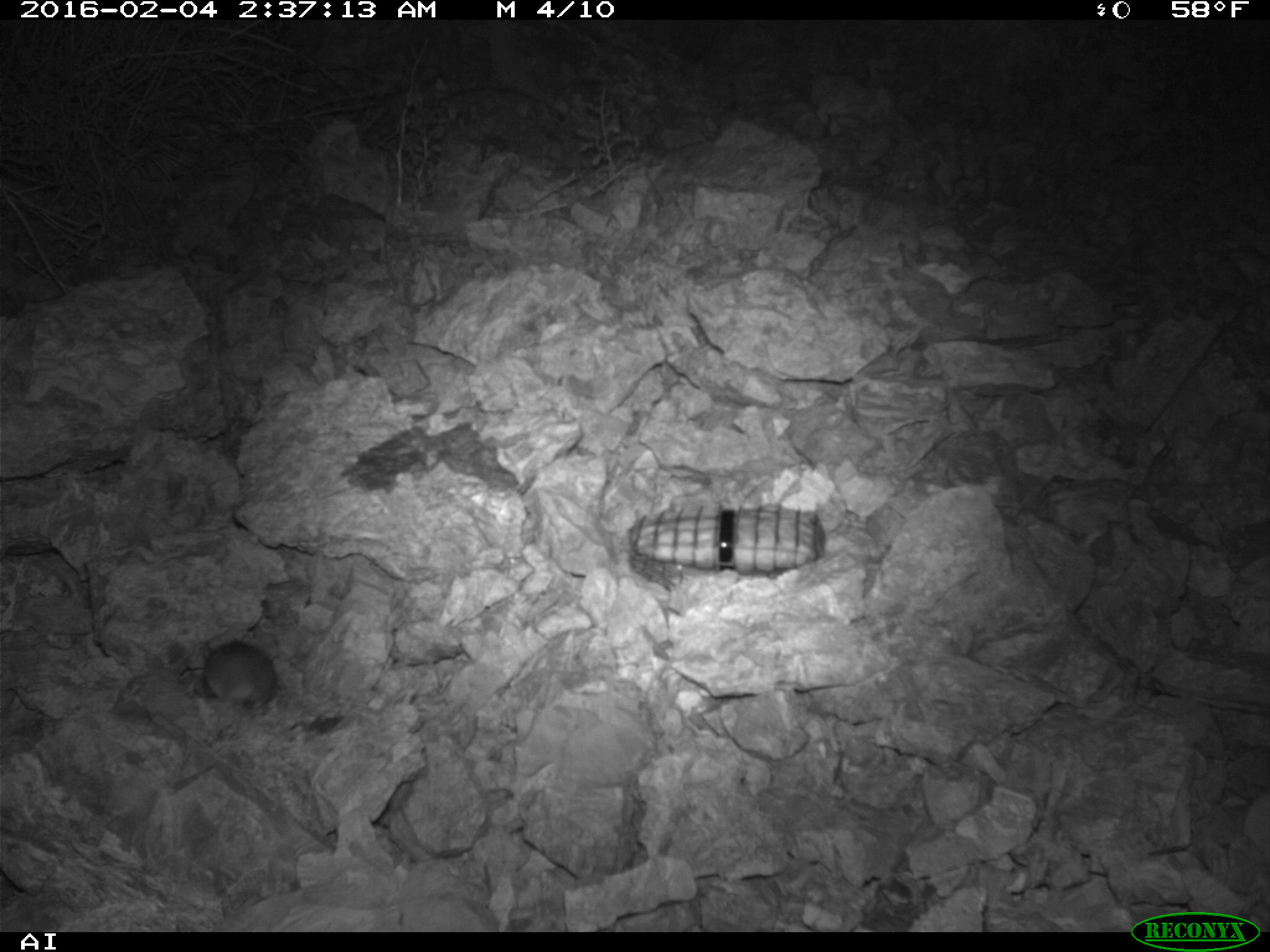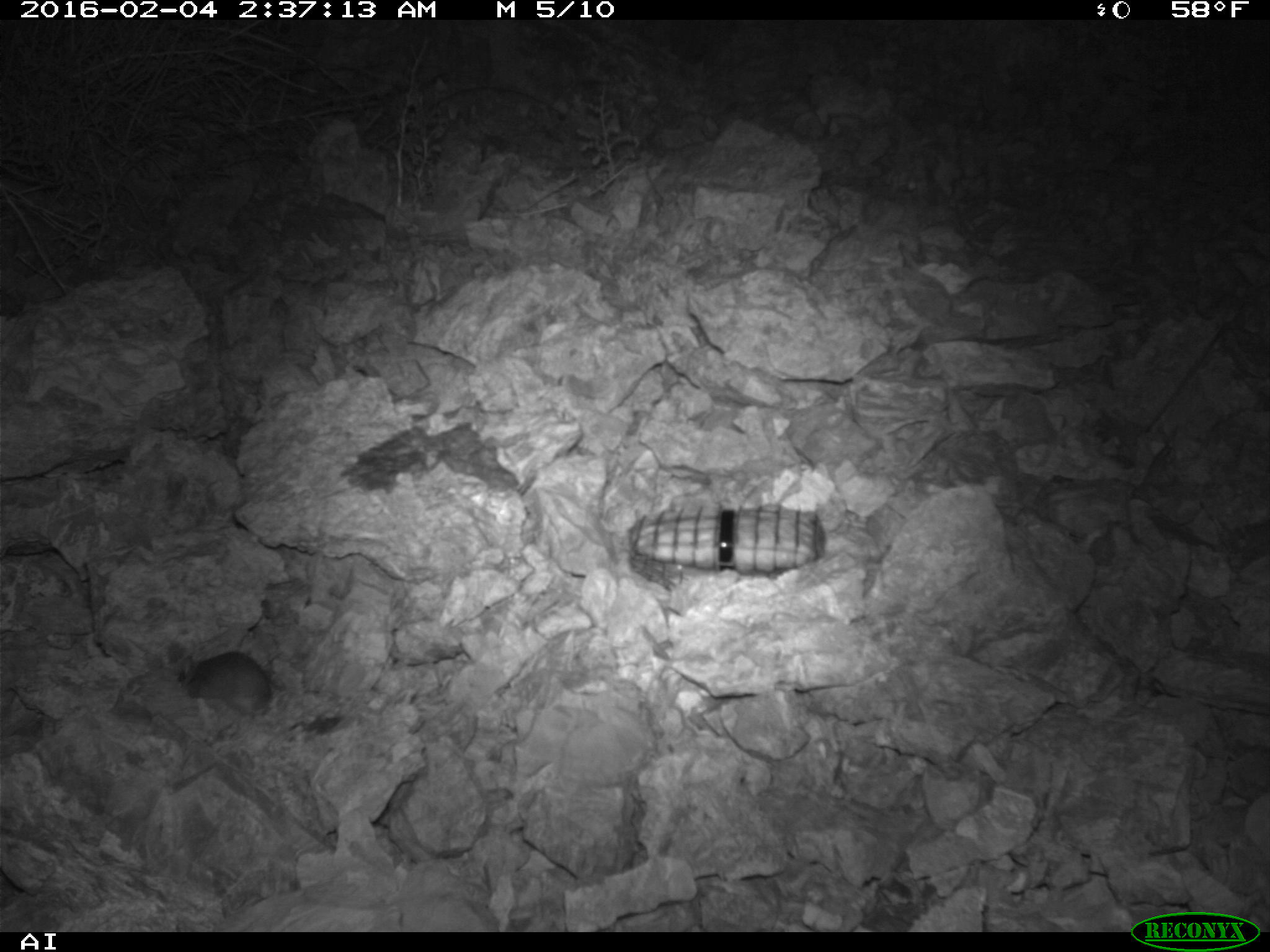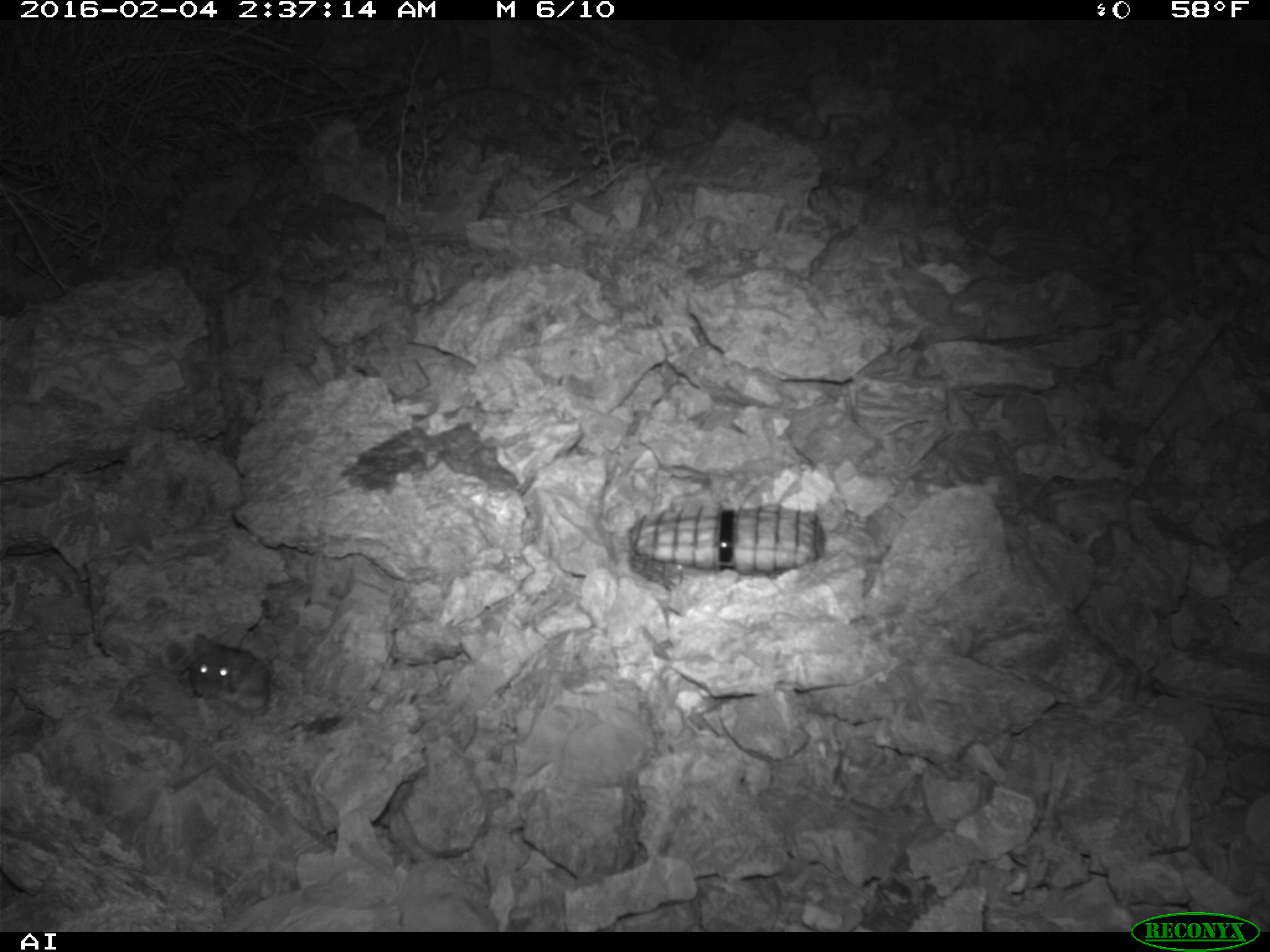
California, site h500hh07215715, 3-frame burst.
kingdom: Animalia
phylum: Chordata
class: Mammalia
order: Rodentia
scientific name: Rodentia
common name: rodent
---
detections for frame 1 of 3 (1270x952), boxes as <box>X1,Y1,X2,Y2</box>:
rodent: <box>202,637,277,710</box>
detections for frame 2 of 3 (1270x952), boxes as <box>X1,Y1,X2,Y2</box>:
rodent: <box>177,651,272,718</box>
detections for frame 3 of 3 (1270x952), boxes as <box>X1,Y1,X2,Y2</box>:
rodent: <box>192,634,269,712</box>